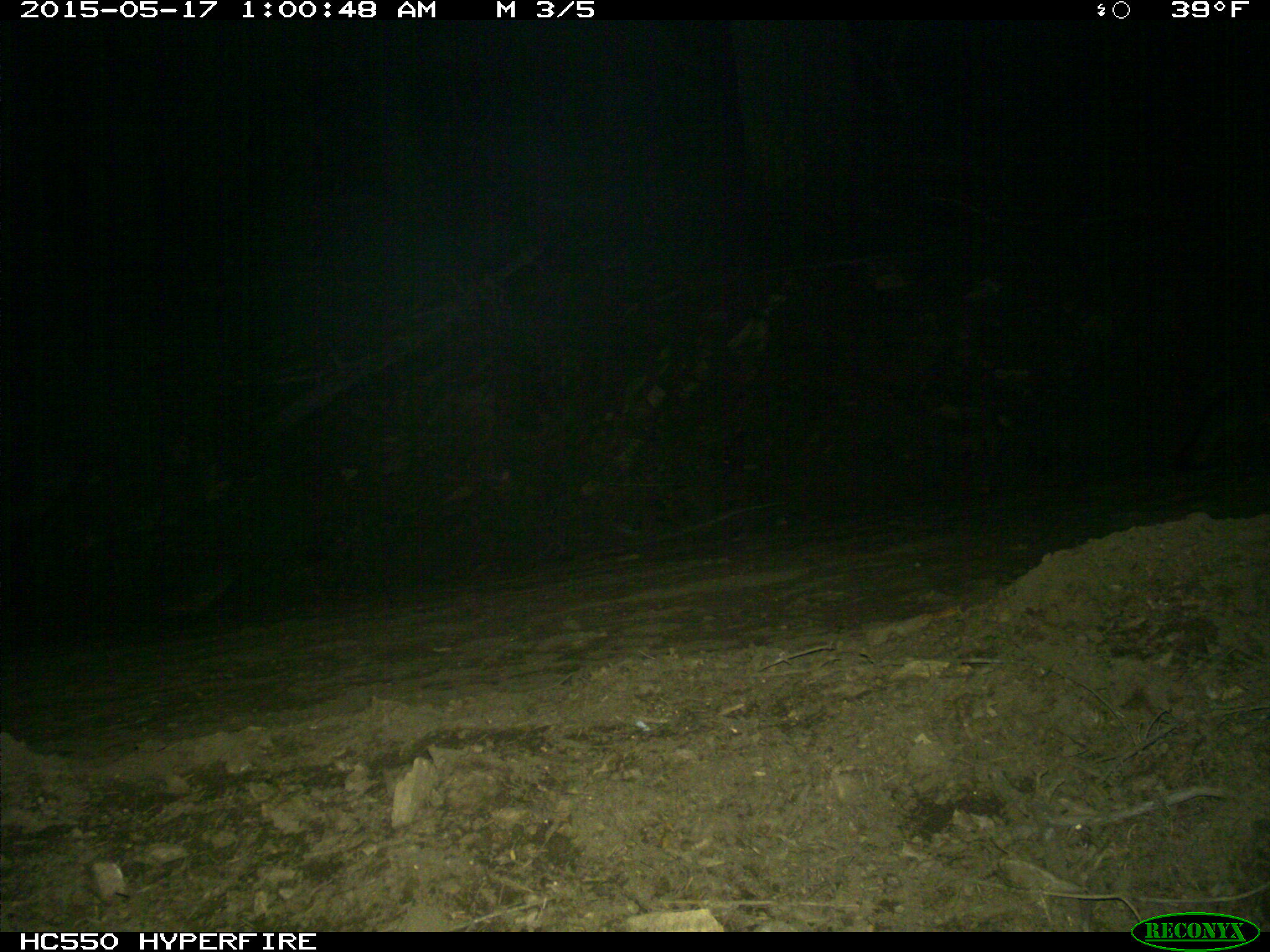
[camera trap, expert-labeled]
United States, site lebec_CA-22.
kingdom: Animalia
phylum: Chordata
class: Mammalia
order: Carnivora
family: Canidae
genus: Urocyon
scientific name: Urocyon cinereoargenteus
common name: gray fox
Urocyon cinereoargenteus (gray fox).